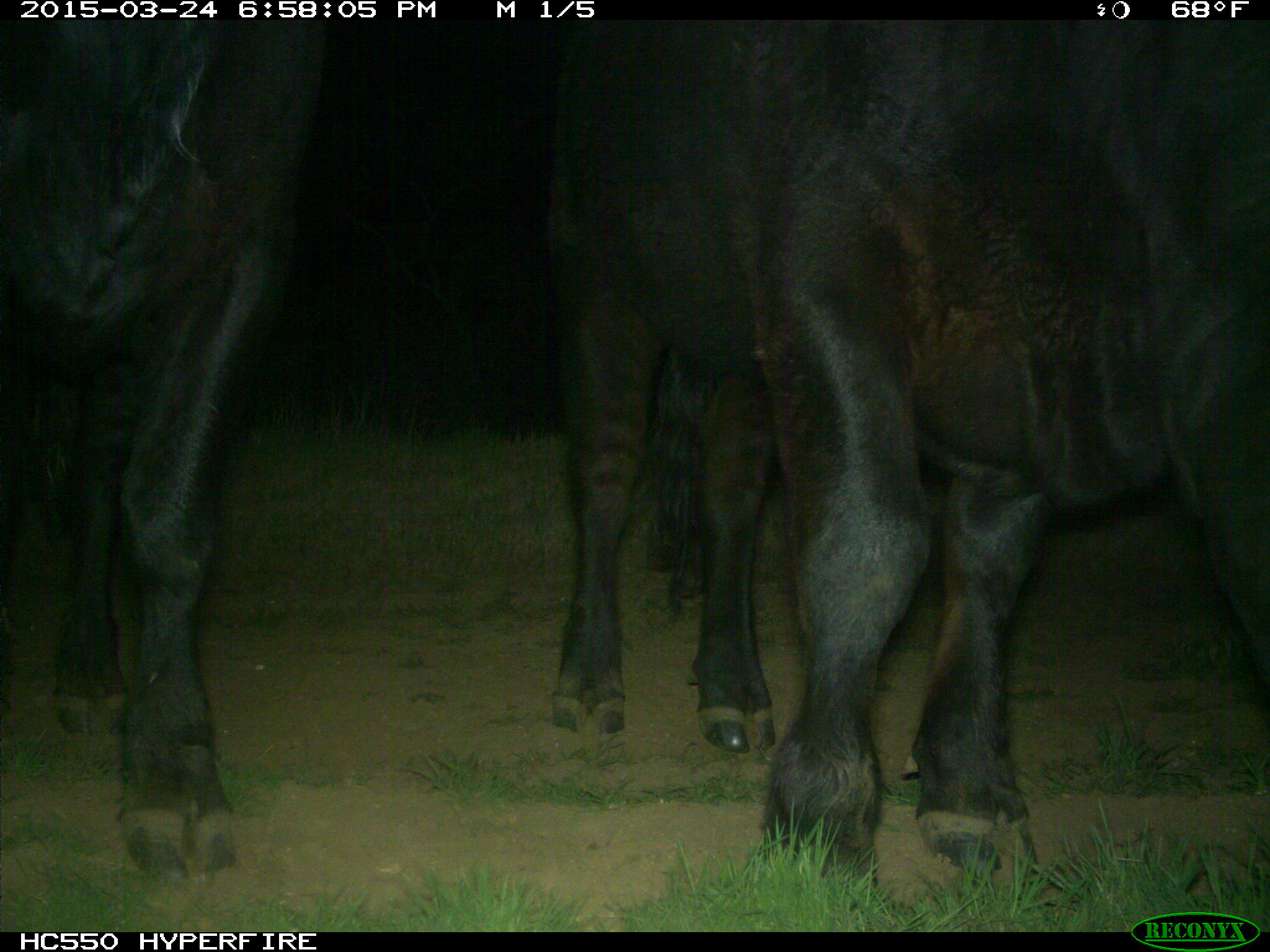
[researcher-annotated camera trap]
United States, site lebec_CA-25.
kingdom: Animalia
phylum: Chordata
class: Mammalia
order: Artiodactyla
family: Bovidae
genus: Bos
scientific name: Bos taurus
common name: domestic cow